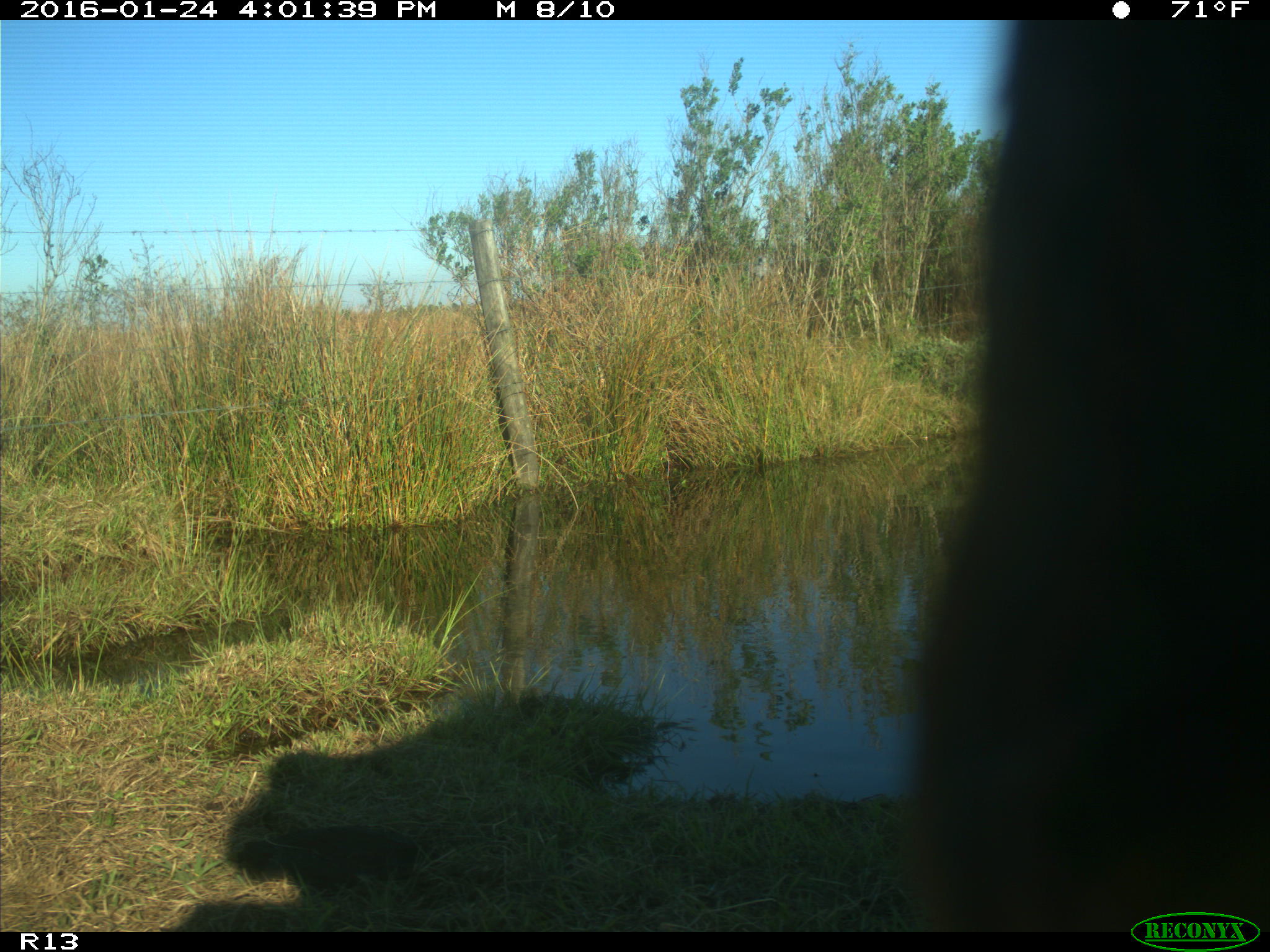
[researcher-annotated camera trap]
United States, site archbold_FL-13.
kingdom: Animalia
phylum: Chordata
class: Mammalia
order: Artiodactyla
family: Bovidae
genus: Bos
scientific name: Bos taurus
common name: domestic cow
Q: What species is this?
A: Bos taurus (domestic cow).